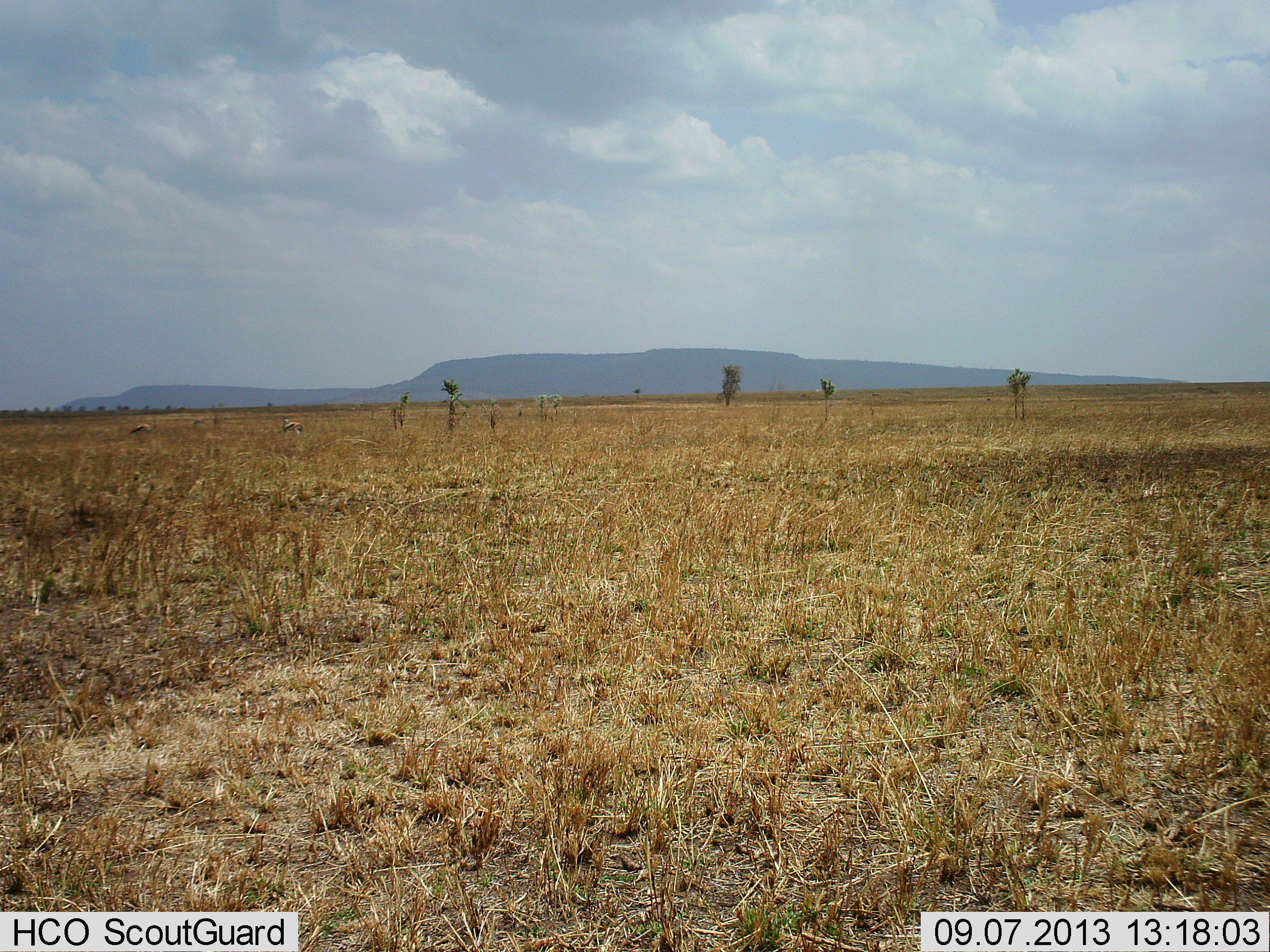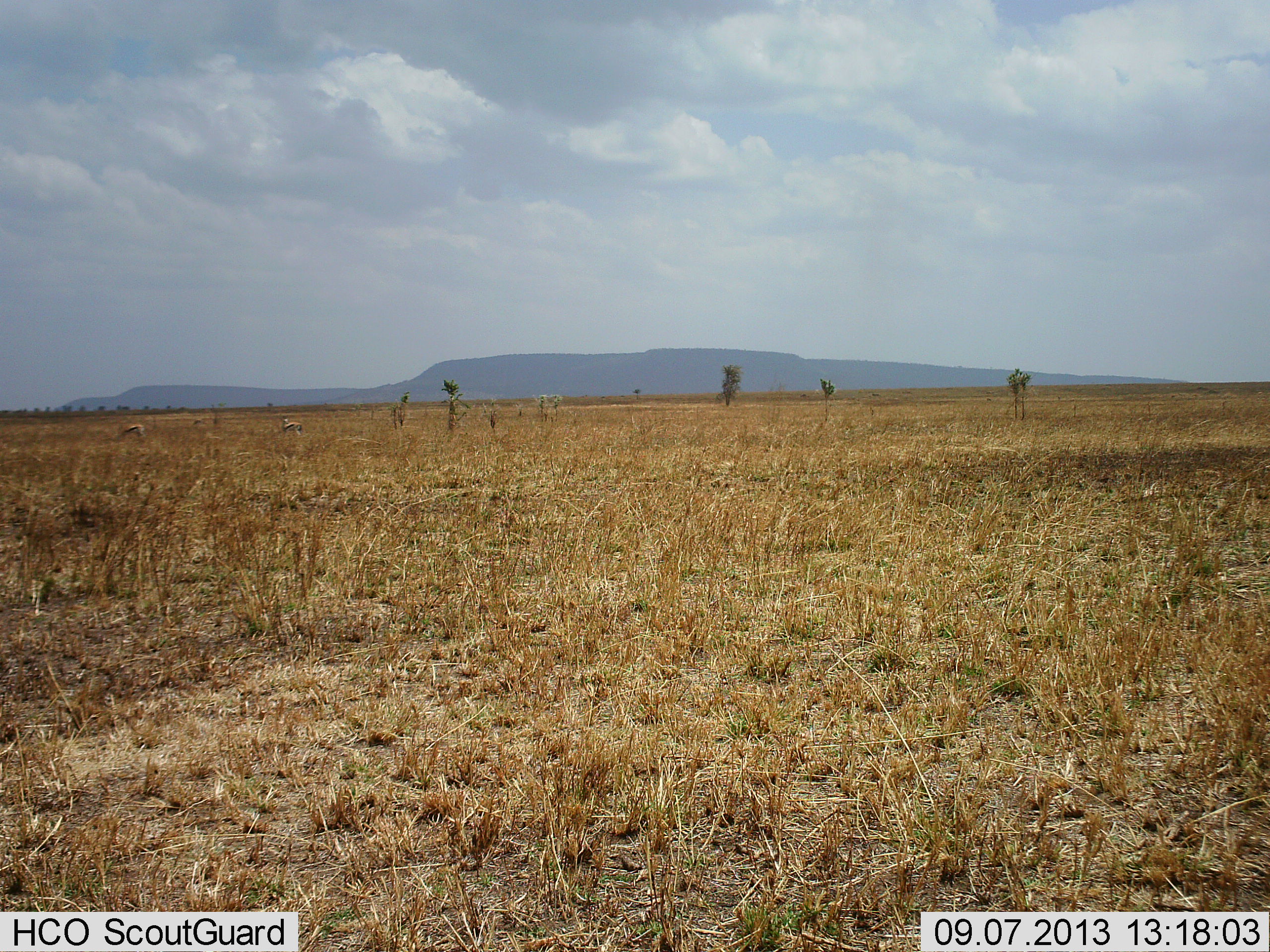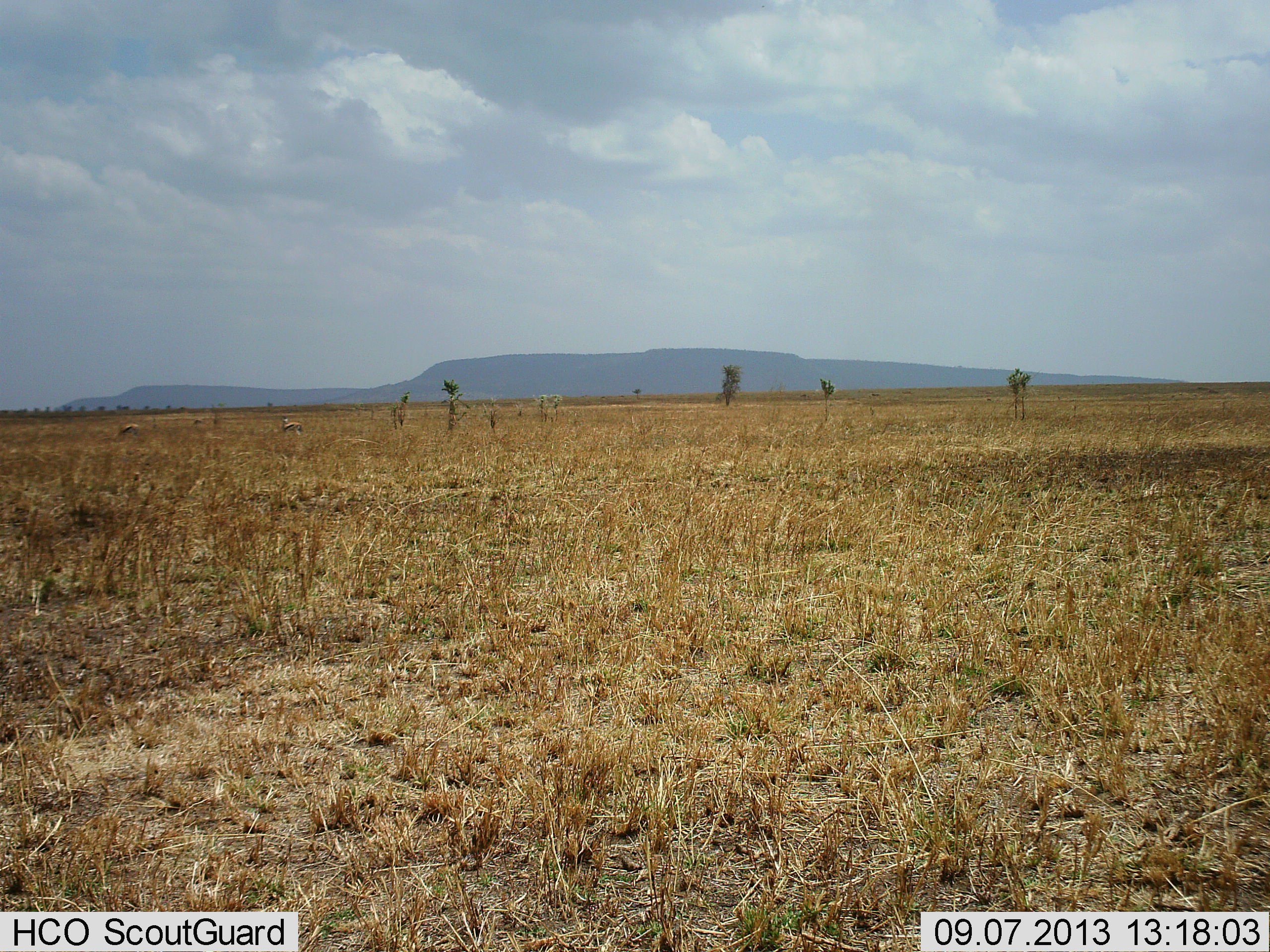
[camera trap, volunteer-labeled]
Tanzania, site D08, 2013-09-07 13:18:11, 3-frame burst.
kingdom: Animalia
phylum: Chordata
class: Mammalia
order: Artiodactyla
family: Bovidae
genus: Eudorcas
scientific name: Eudorcas thomsonii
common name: thomson's gazelle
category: gazellethomsons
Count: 2.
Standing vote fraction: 54%.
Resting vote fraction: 0%.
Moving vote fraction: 38%.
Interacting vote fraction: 0%.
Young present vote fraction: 0%.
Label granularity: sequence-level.